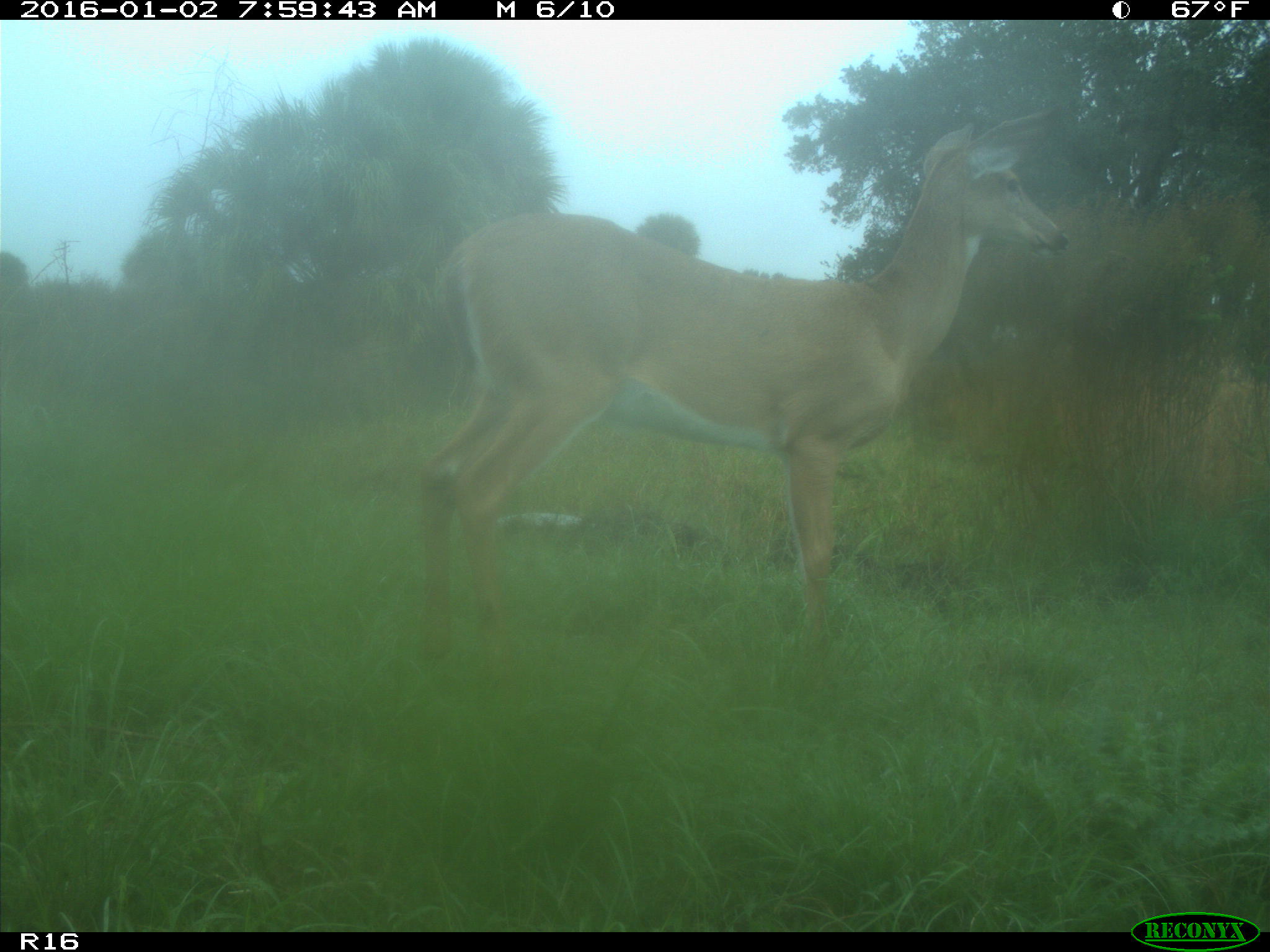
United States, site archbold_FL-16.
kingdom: Animalia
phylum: Chordata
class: Mammalia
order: Artiodactyla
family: Cervidae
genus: Odocoileus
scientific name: Odocoileus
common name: deer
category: unidentified deer